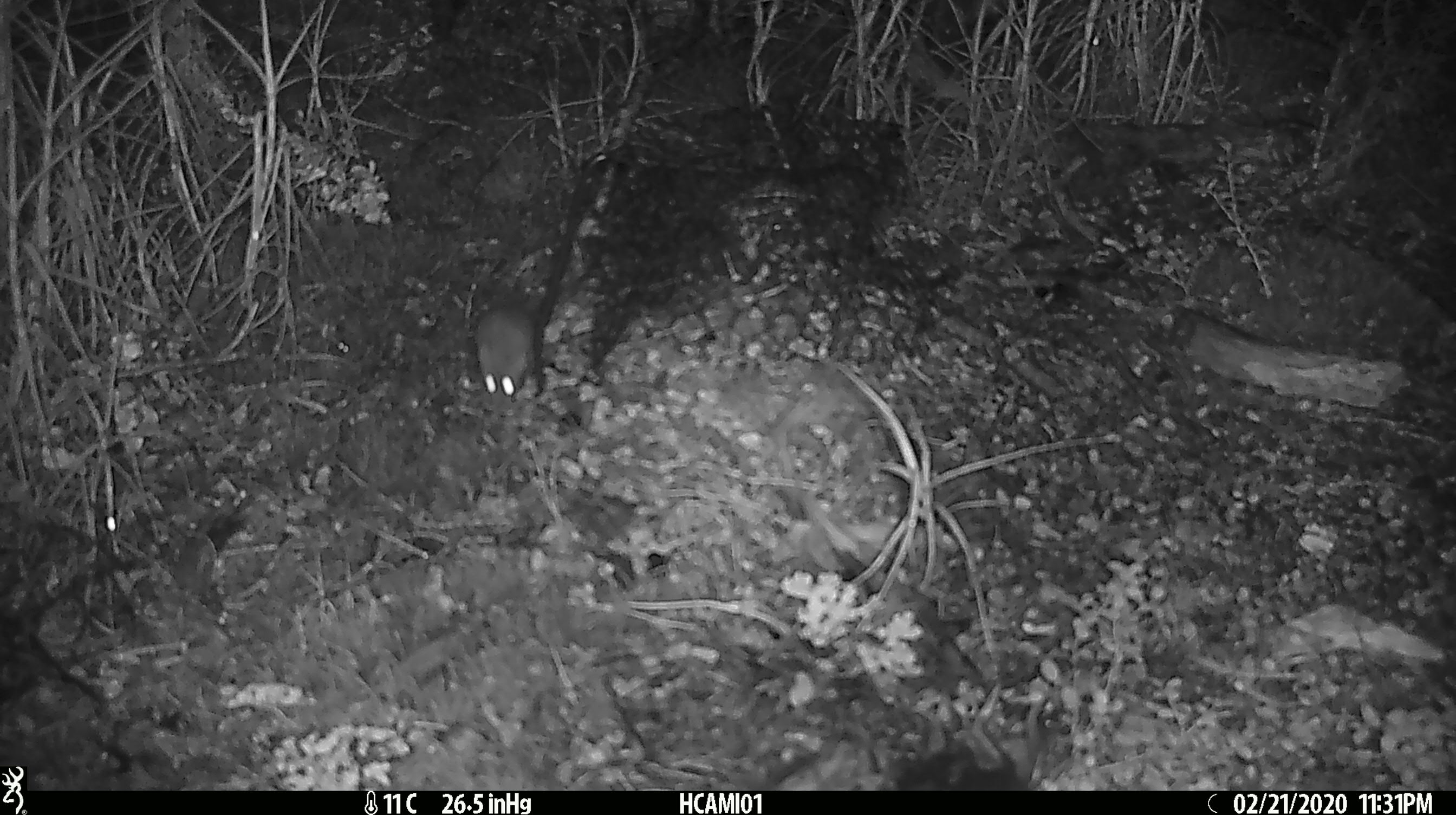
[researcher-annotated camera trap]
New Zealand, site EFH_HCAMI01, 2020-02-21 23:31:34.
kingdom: Animalia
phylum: Chordata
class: Mammalia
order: Rodentia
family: Muridae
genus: Mus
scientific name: Mus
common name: mouse